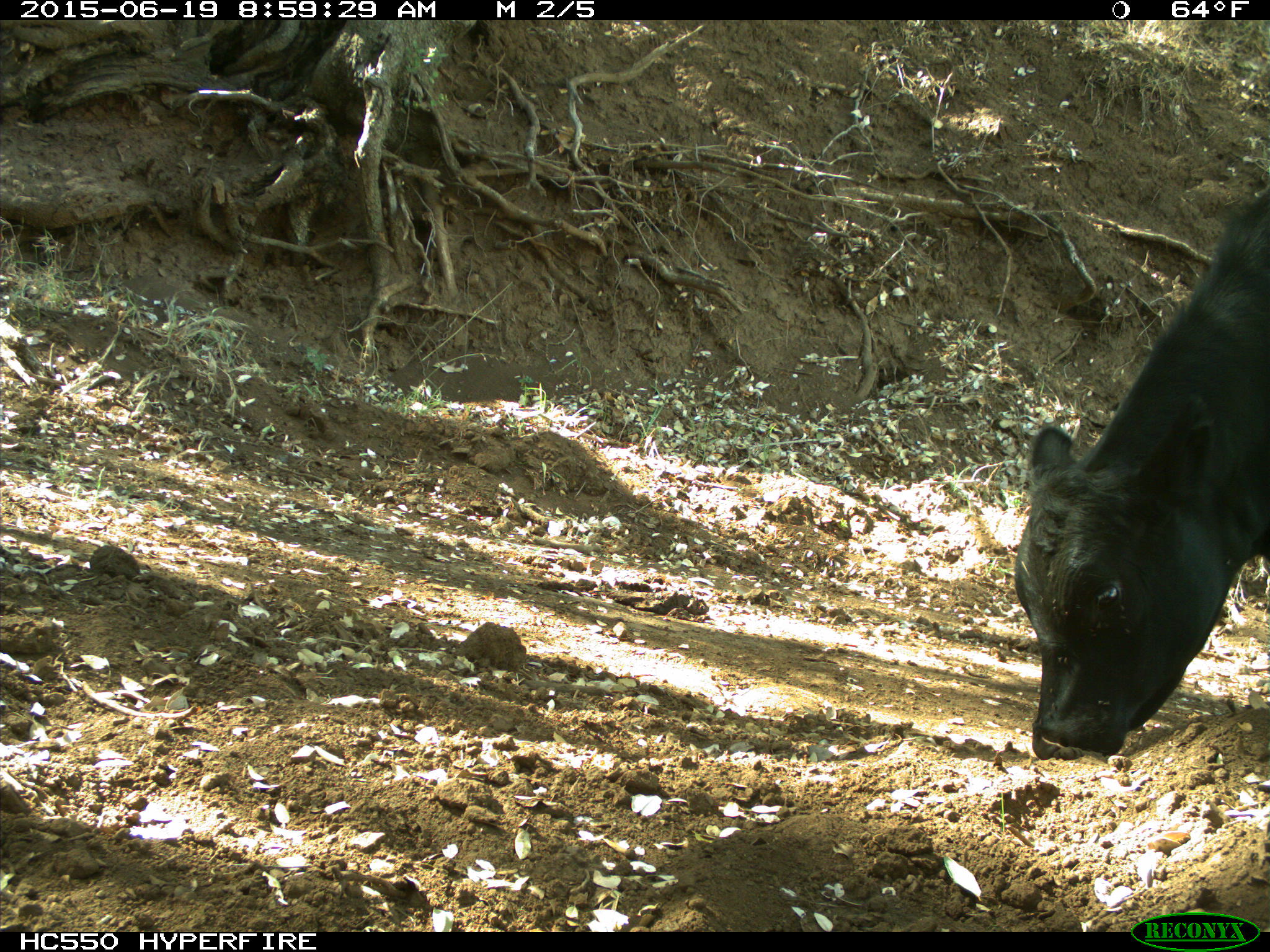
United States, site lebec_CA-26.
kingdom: Animalia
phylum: Chordata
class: Mammalia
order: Artiodactyla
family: Bovidae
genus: Bos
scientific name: Bos taurus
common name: domestic cow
Bos taurus (domestic cow).